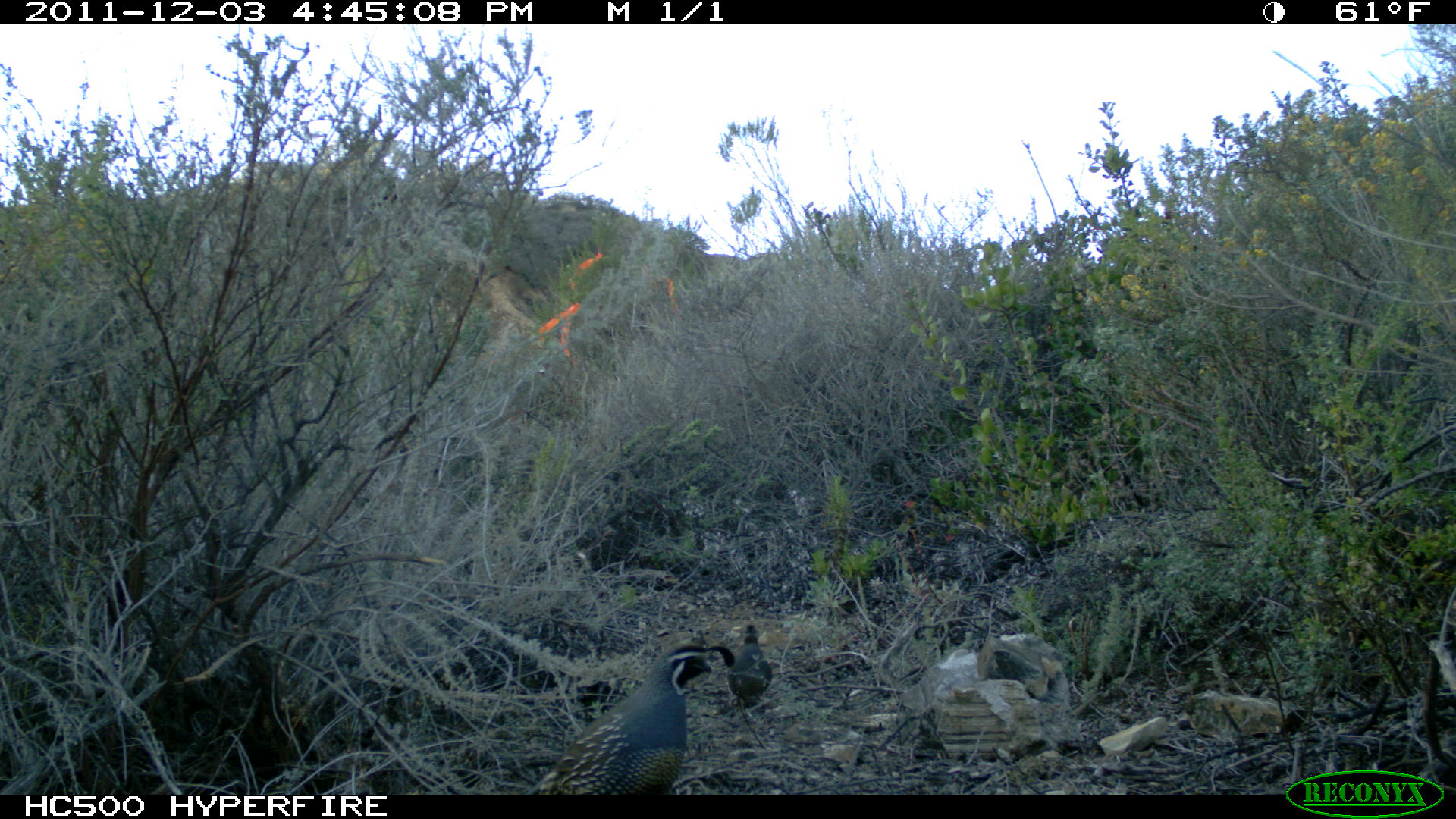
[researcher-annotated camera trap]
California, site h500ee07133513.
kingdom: Animalia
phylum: Chordata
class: Aves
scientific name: Aves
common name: bird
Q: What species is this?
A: Bird (Aves).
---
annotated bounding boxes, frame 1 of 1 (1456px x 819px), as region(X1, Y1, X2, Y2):
bird: region(526, 645, 714, 794); region(711, 623, 773, 707)